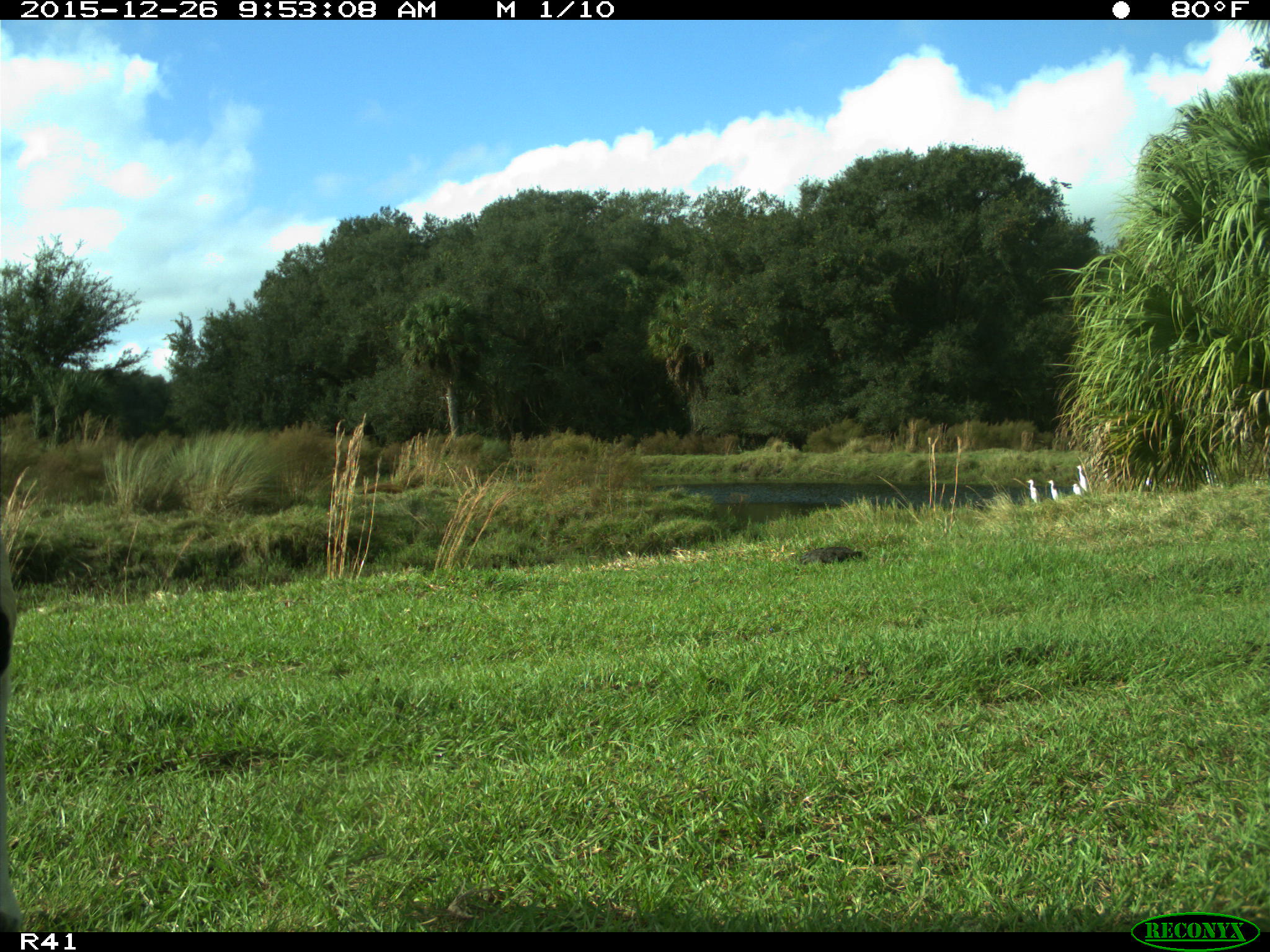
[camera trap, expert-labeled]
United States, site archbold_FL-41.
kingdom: Animalia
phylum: Chordata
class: Mammalia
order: Artiodactyla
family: Bovidae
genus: Bos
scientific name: Bos taurus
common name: domestic cow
Bos taurus (domestic cow).